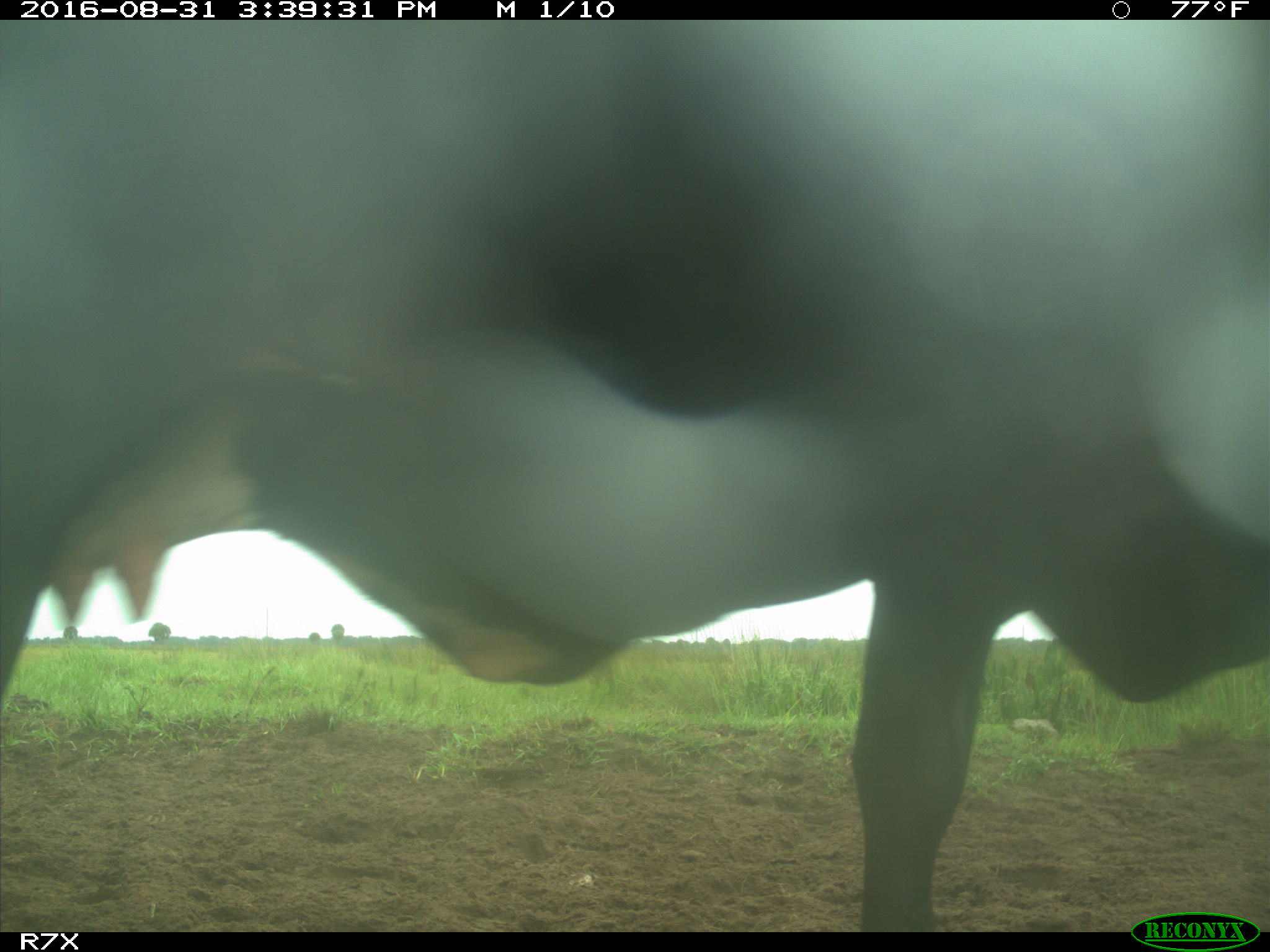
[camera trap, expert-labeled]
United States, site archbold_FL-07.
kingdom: Animalia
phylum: Chordata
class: Mammalia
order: Artiodactyla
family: Bovidae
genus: Bos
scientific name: Bos taurus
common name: domestic cow